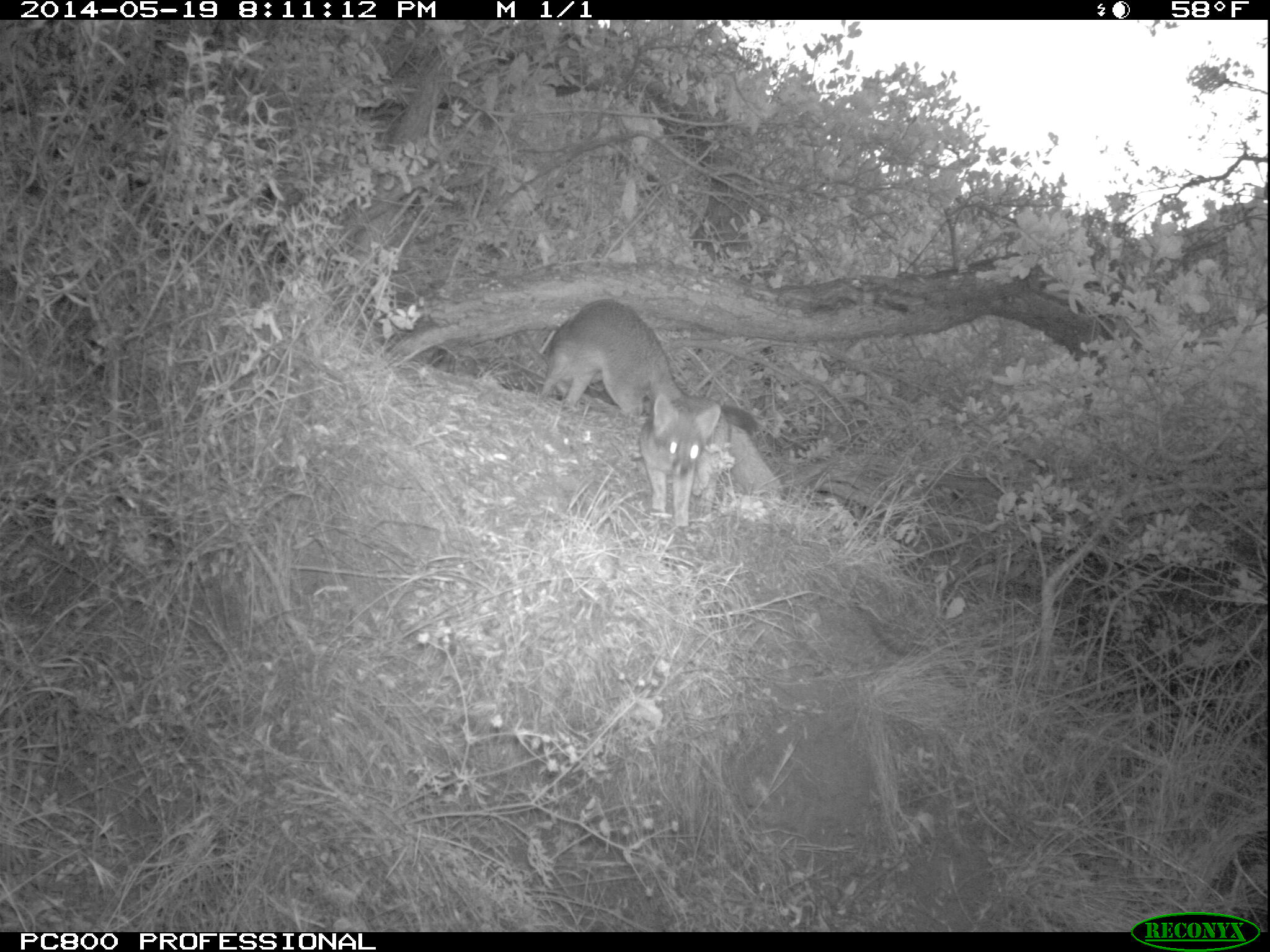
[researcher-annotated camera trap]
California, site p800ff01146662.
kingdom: Animalia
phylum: Chordata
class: Mammalia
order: Carnivora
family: Canidae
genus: Urocyon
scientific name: Urocyon littoralis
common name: island fox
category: fox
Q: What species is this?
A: Fox (island fox) (Urocyon littoralis).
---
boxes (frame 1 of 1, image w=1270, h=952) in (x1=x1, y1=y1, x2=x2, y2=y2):
fox: (x1=540, y1=298, x2=758, y2=431); (x1=638, y1=395, x2=784, y2=534)